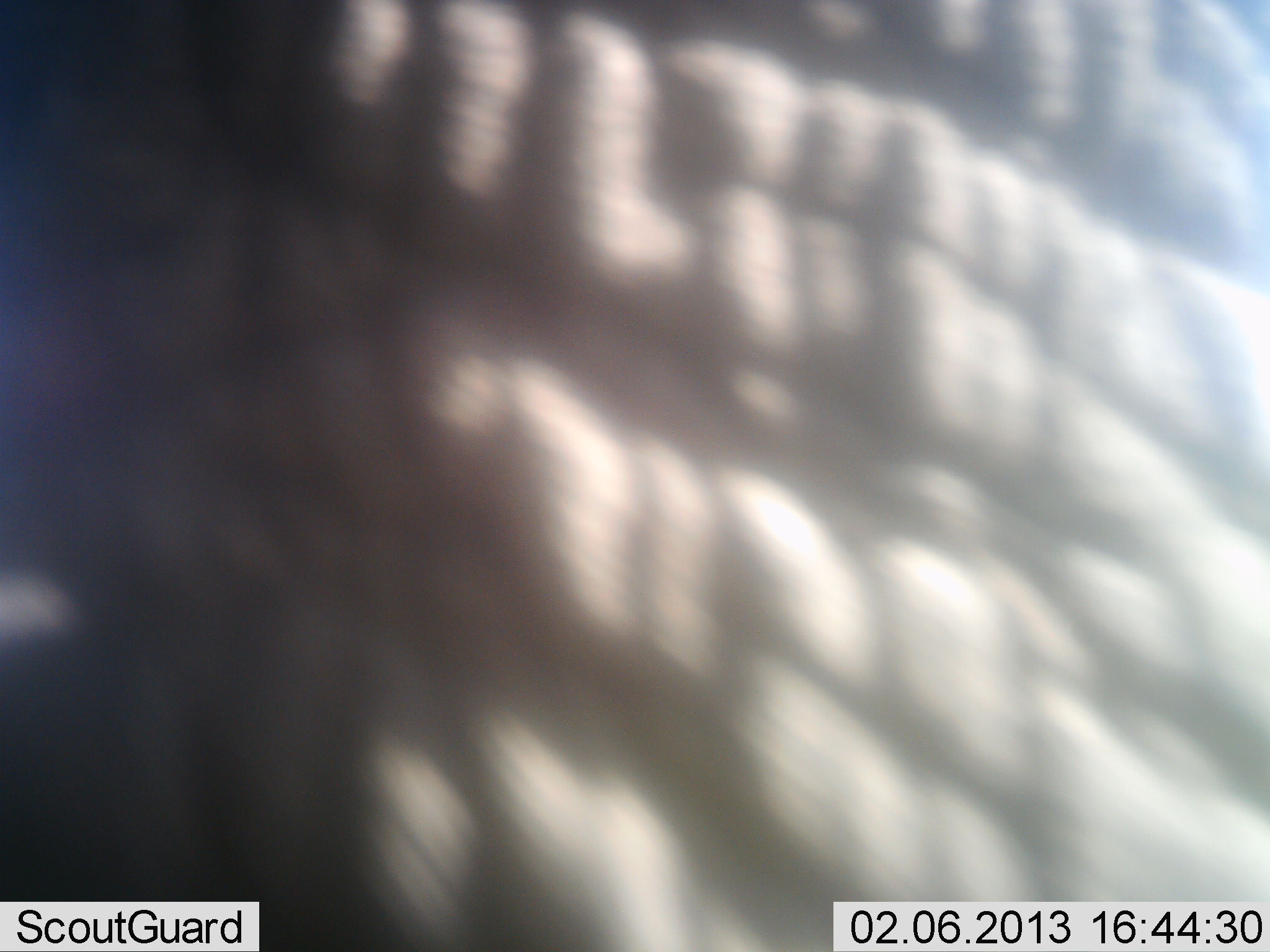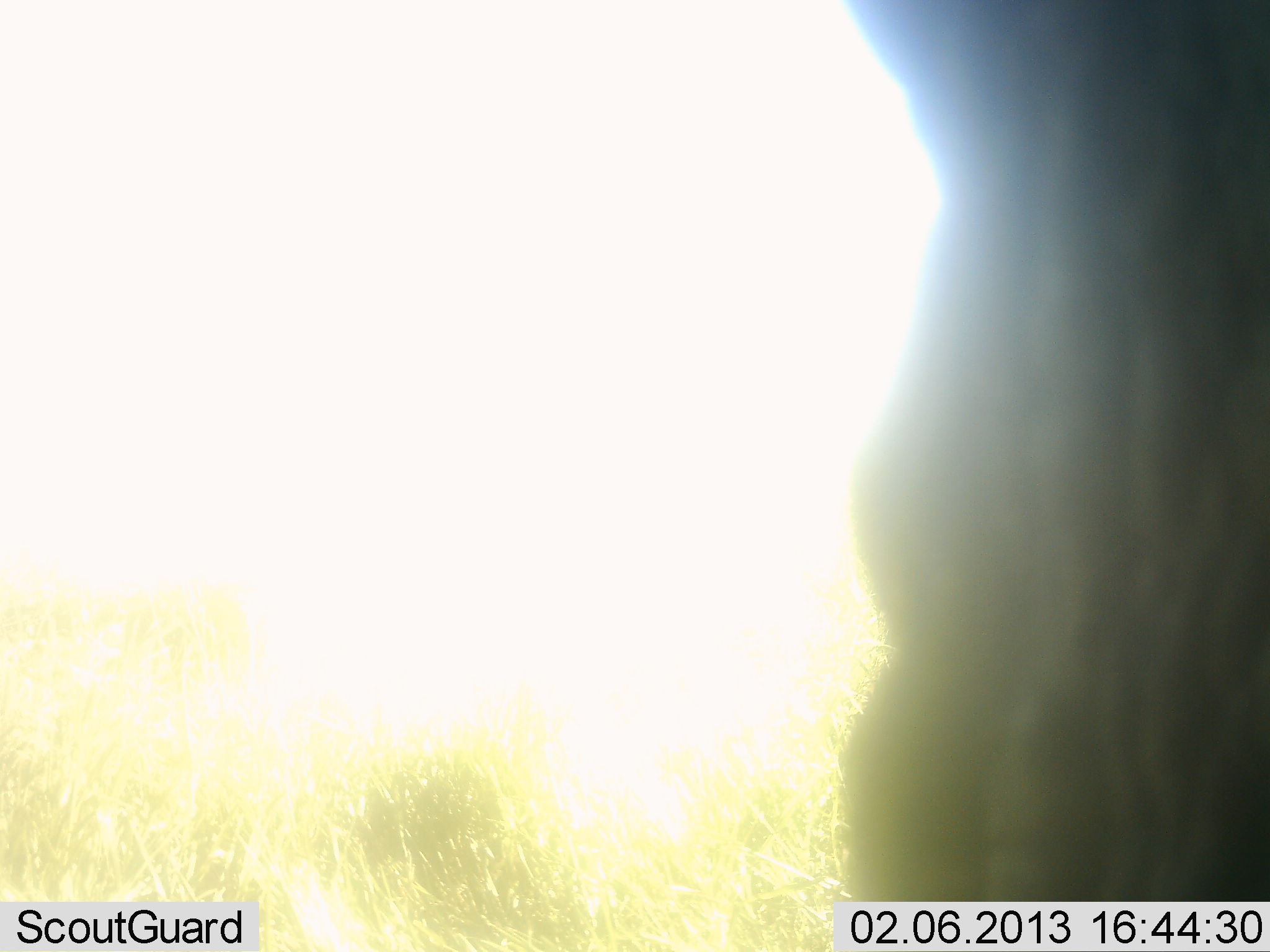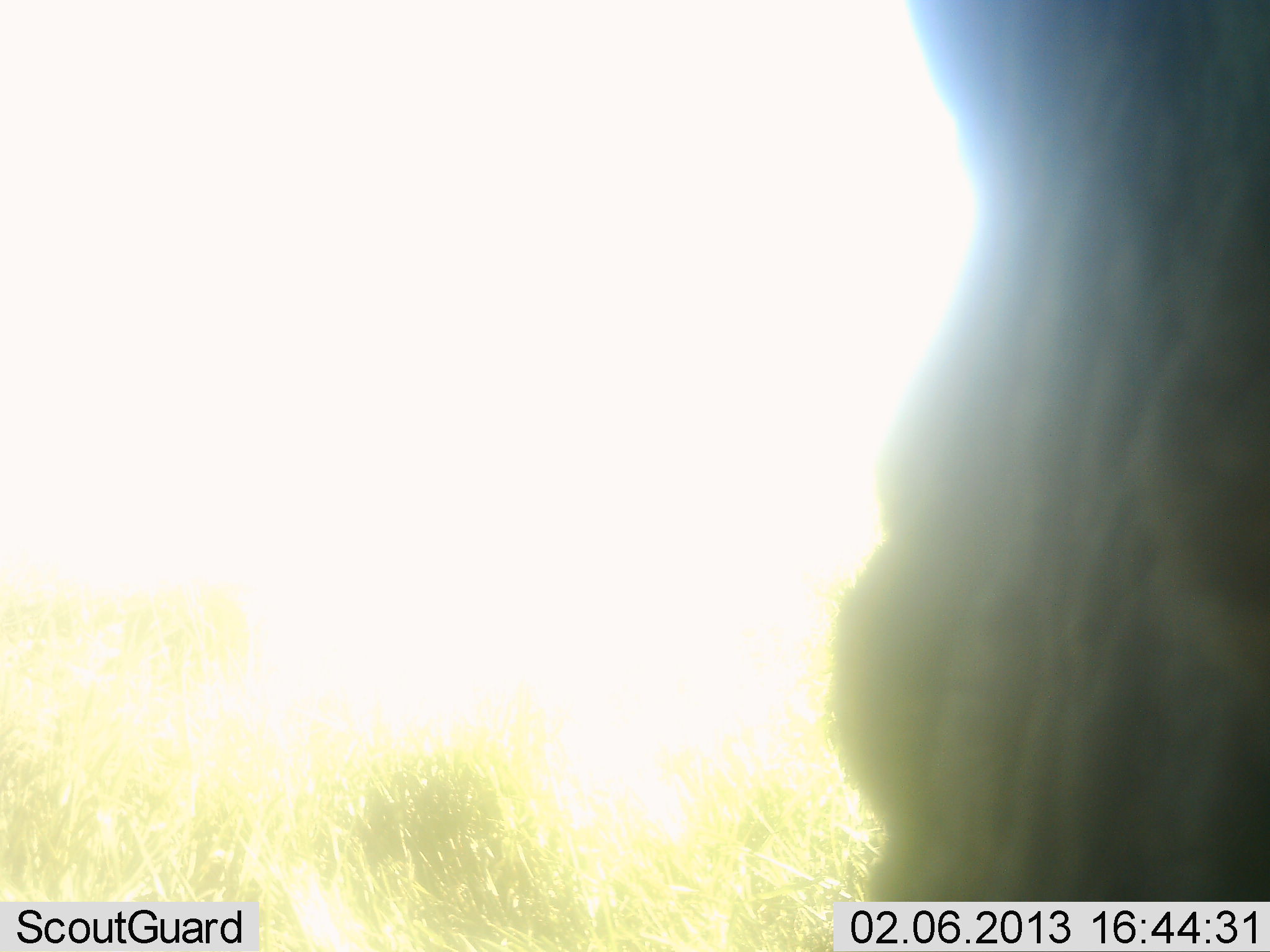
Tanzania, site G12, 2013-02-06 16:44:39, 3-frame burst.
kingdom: Animalia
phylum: Chordata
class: Mammalia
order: Proboscidea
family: Elephantidae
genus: Loxodonta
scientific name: Loxodonta africana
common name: african bush elephant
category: elephant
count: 1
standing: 42%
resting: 0%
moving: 54%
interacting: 4%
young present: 0%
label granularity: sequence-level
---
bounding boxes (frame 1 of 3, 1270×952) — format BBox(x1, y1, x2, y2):
animal: BBox(0, 0, 1269, 951)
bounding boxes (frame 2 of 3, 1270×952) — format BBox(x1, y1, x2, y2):
animal: BBox(837, 1, 1269, 952)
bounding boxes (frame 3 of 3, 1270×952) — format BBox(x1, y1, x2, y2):
animal: BBox(824, 1, 1269, 952)